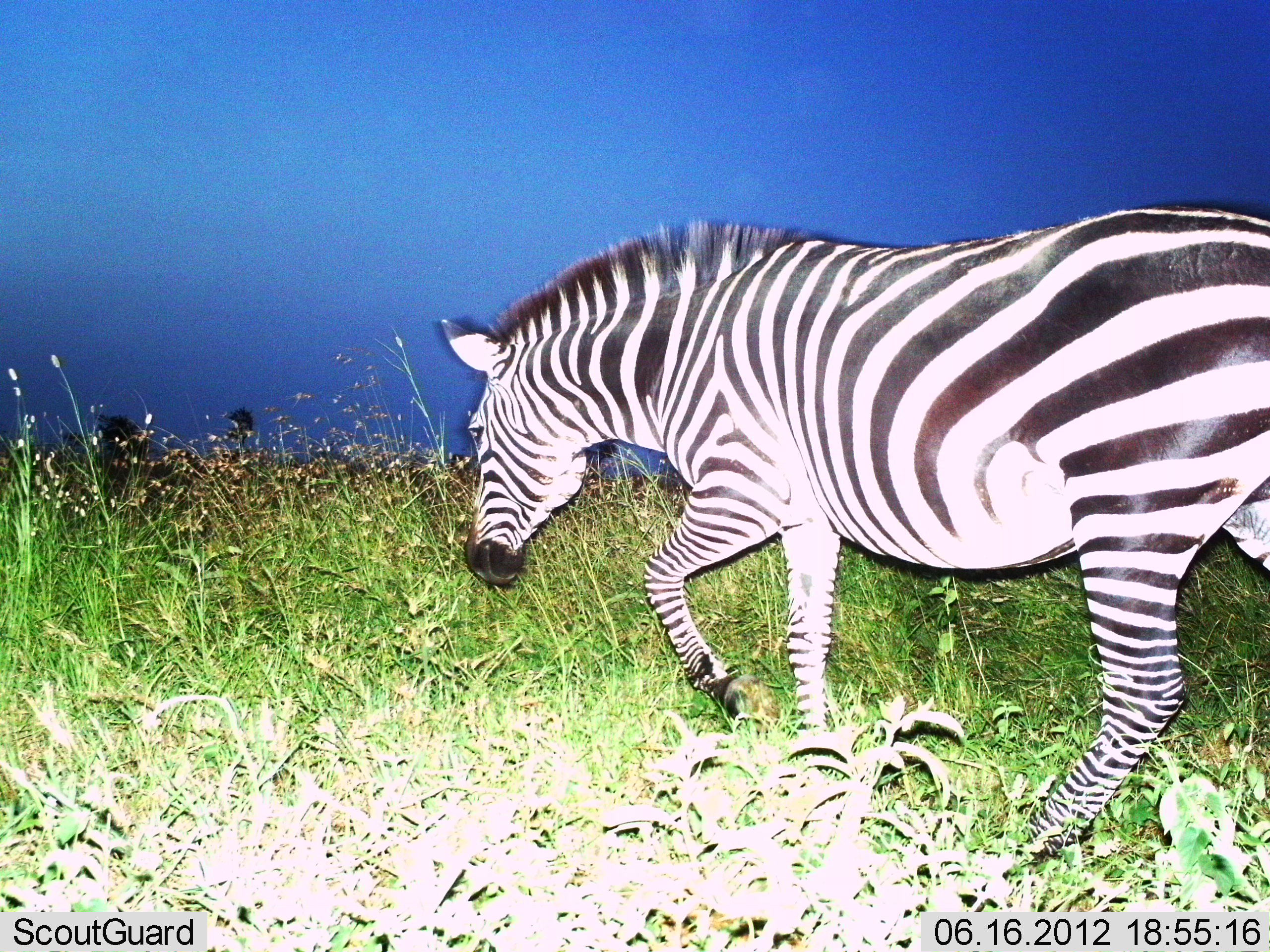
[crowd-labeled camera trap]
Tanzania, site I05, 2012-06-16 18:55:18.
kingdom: Animalia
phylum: Chordata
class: Mammalia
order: Perissodactyla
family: Equidae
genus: Equus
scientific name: Equus quagga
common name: plains zebra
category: zebra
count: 1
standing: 0%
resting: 0%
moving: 100%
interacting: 0%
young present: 0%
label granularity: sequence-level